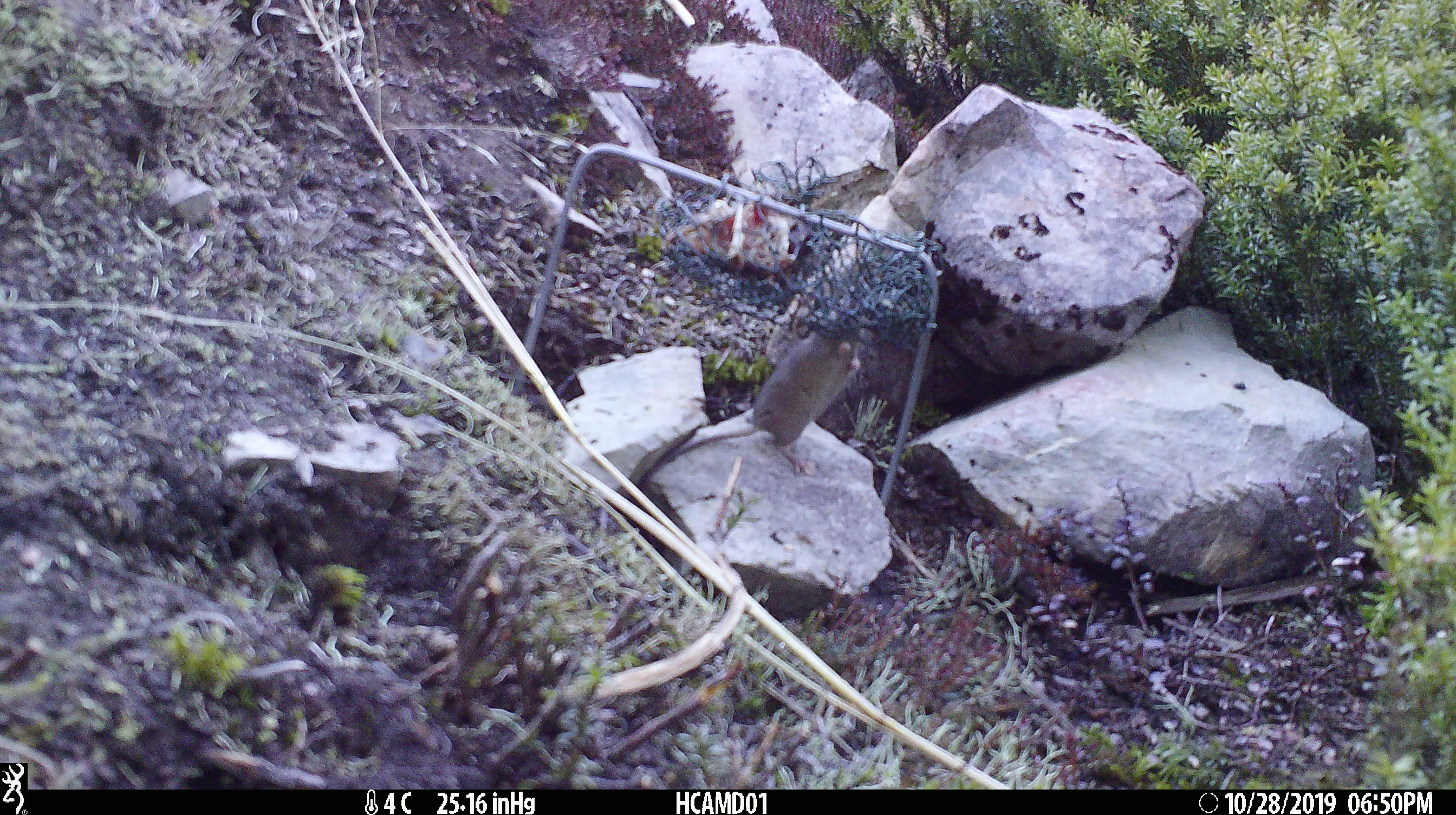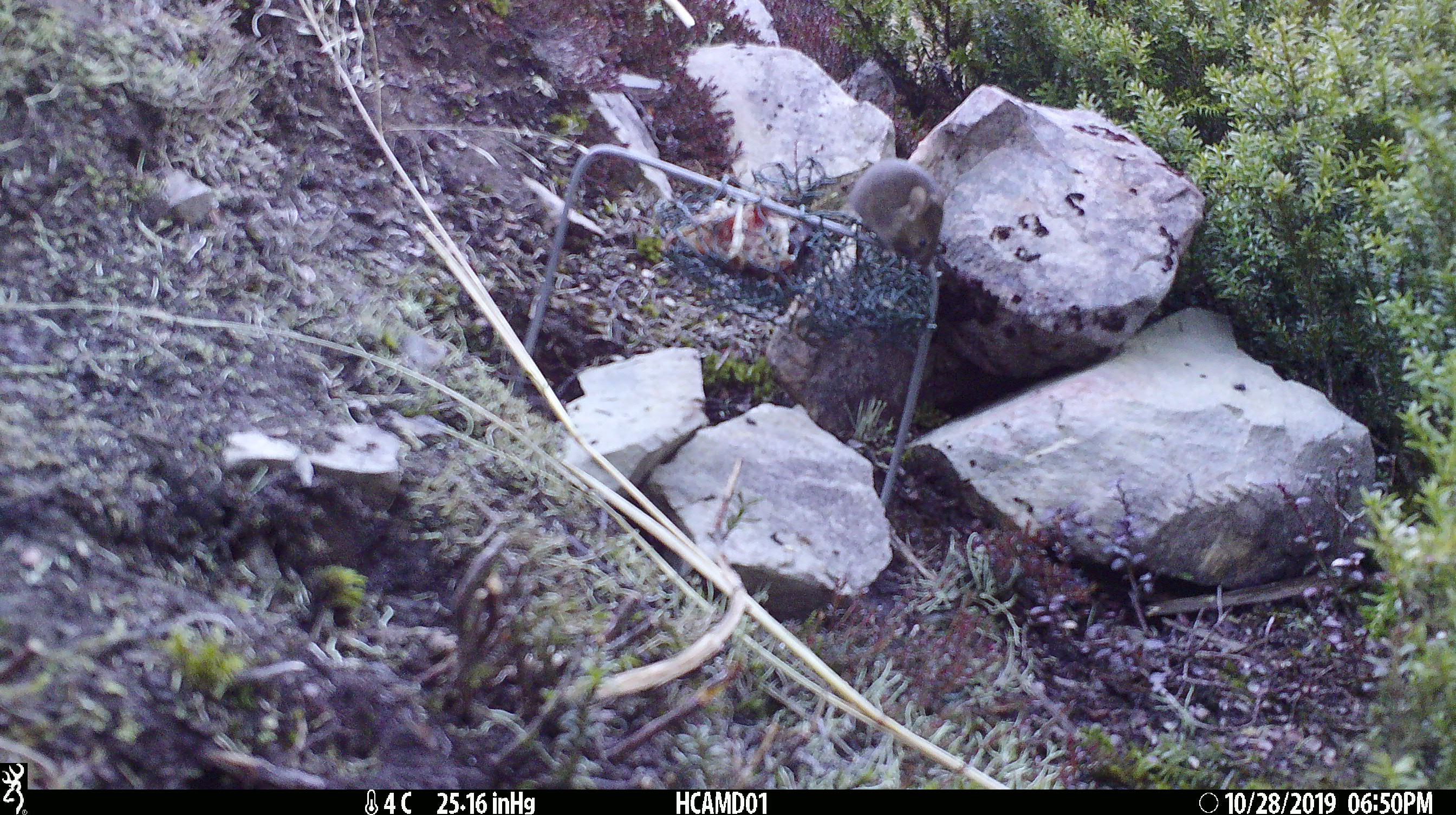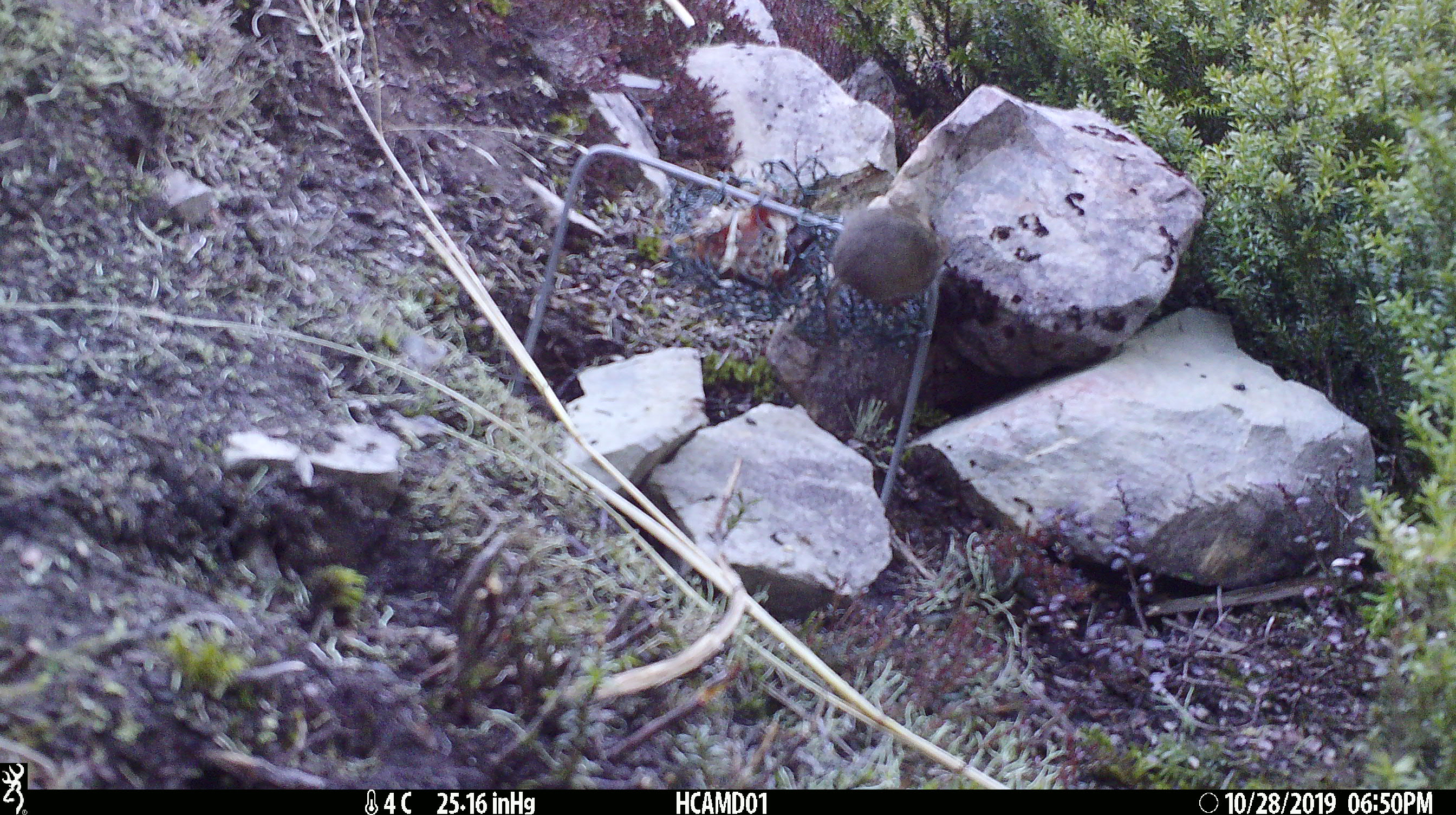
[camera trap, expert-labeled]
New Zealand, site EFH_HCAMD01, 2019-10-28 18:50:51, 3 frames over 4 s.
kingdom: Animalia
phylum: Chordata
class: Mammalia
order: Rodentia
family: Muridae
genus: Mus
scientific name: Mus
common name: mouse